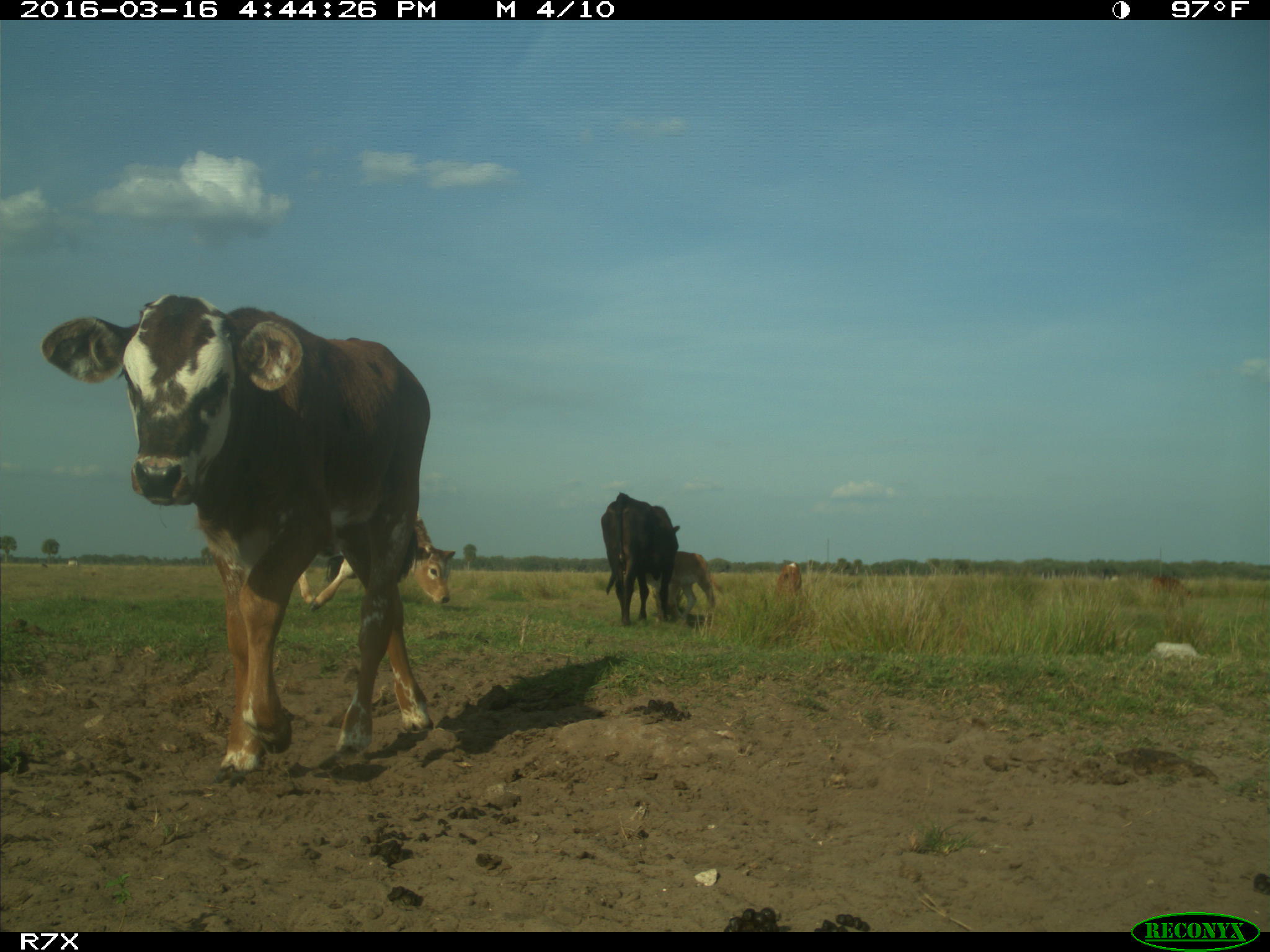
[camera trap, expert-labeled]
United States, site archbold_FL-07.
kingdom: Animalia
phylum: Chordata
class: Mammalia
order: Artiodactyla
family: Bovidae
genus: Bos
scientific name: Bos taurus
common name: domestic cow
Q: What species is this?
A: Bos taurus (domestic cow).